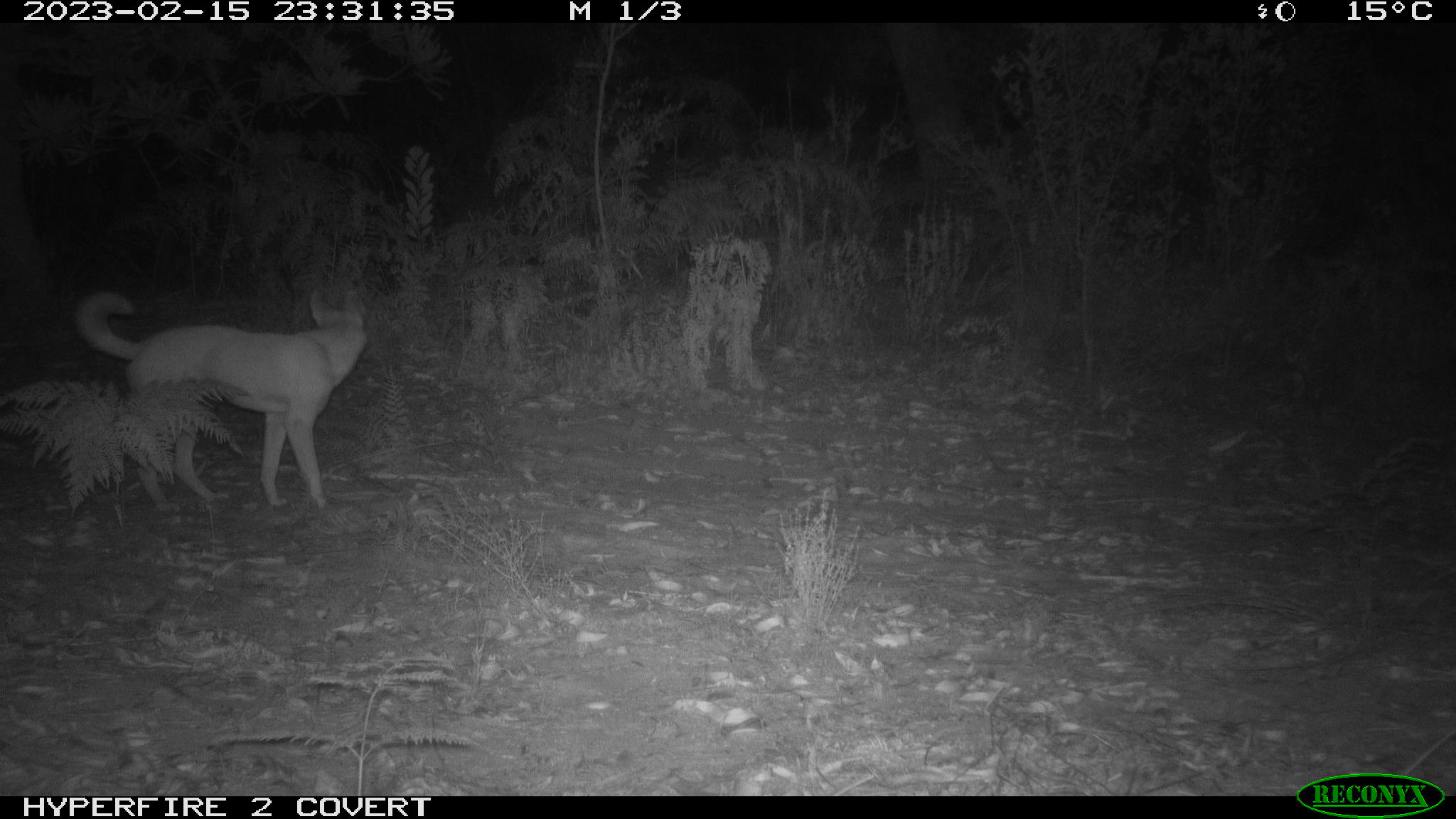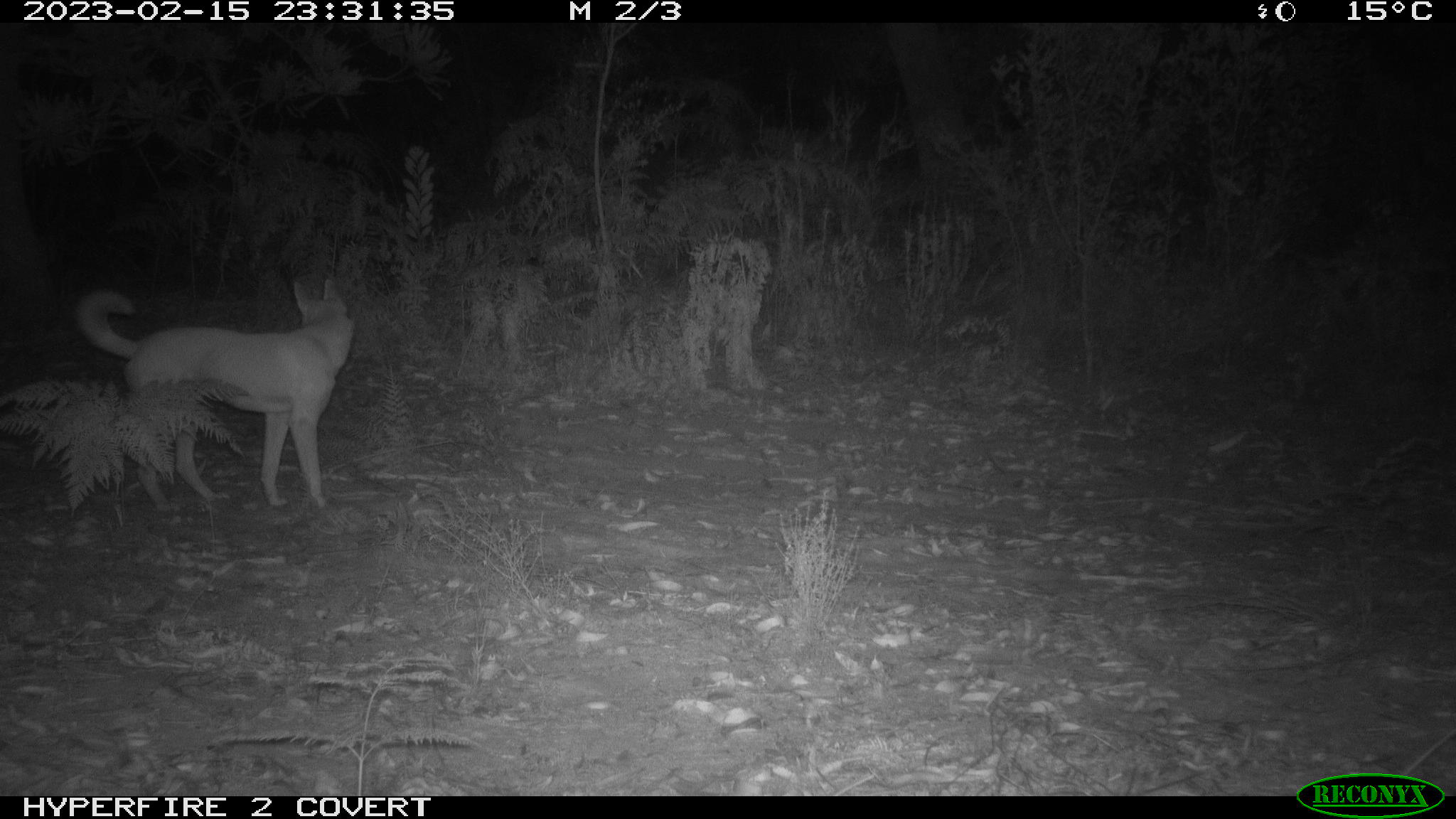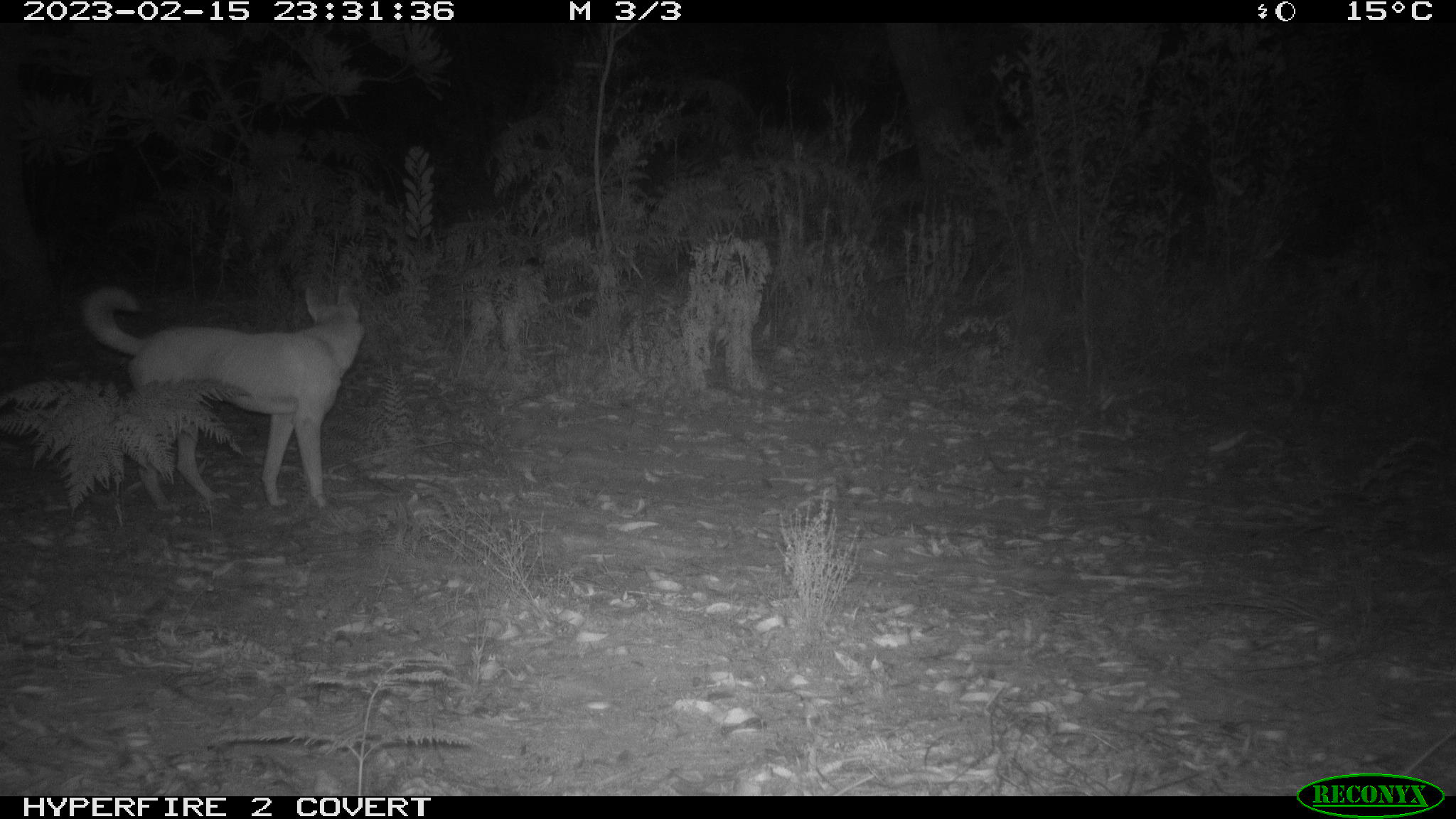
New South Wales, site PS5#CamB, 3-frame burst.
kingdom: Animalia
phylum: Chordata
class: Mammalia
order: Carnivora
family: Canidae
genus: Canis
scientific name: Canis familiaris dingo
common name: dingo